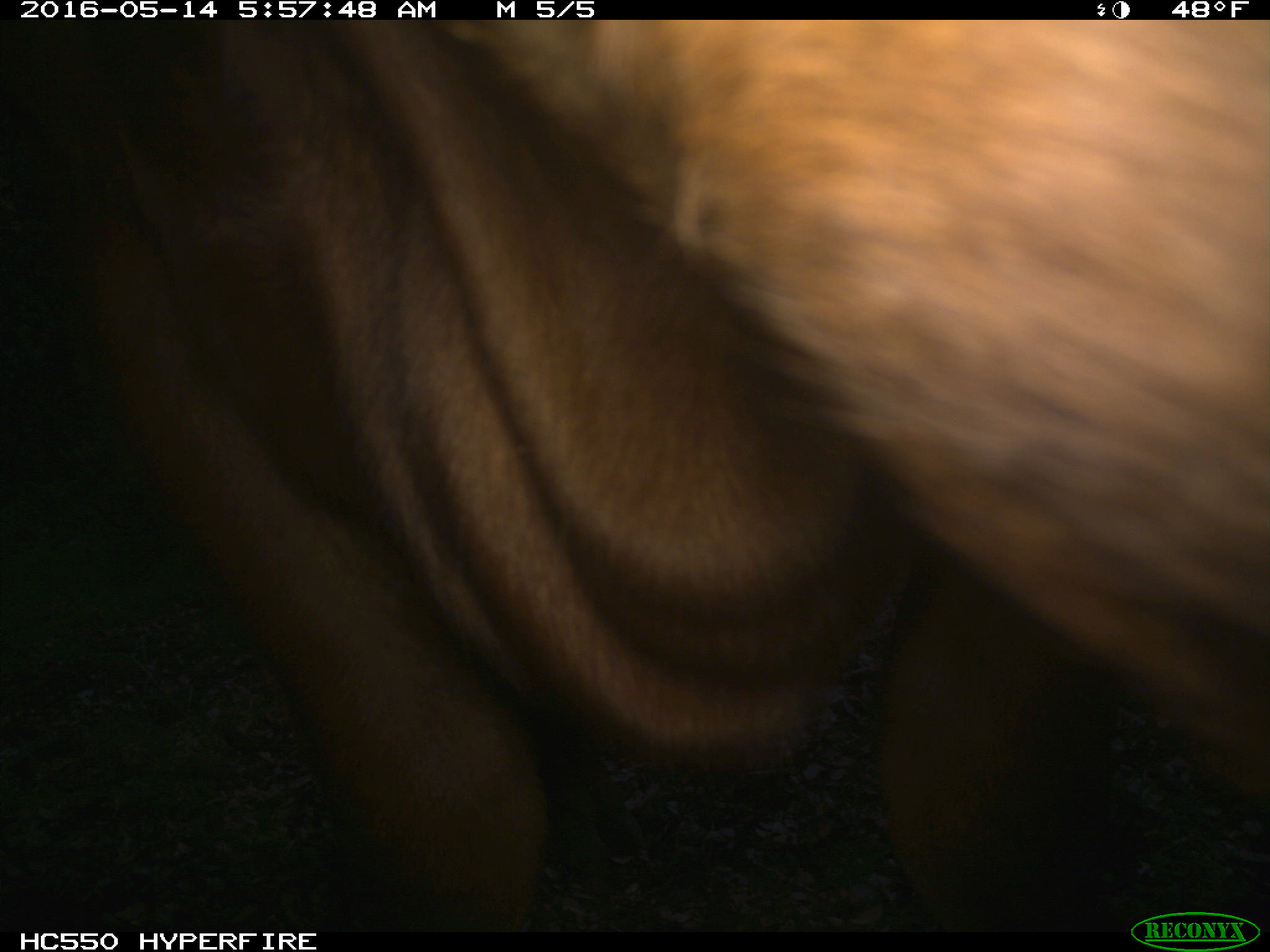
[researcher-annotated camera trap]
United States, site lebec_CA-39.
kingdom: Animalia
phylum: Chordata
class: Mammalia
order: Artiodactyla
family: Bovidae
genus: Bos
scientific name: Bos taurus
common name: domestic cow